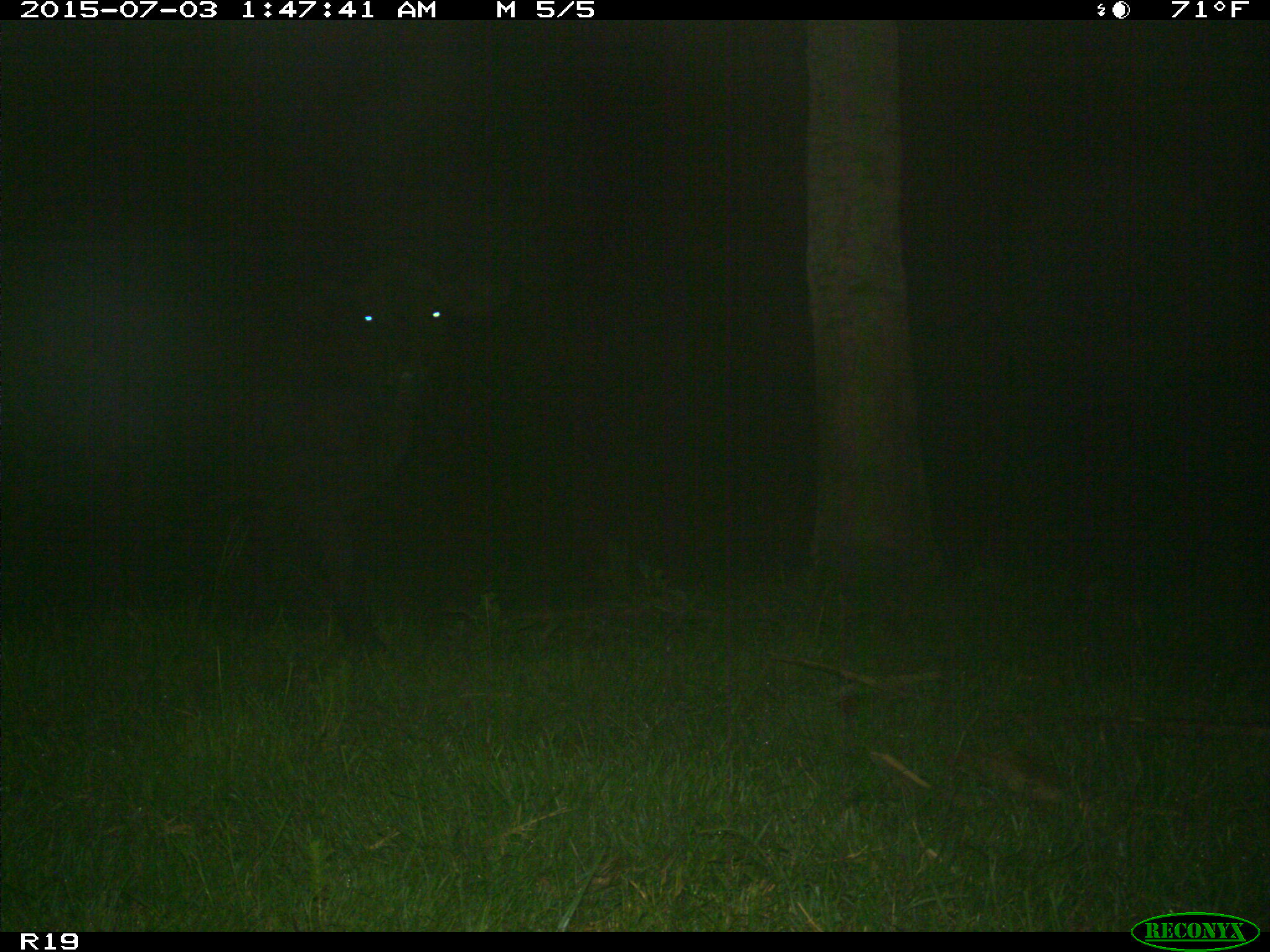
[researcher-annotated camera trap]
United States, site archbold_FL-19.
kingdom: Animalia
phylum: Chordata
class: Mammalia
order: Artiodactyla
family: Bovidae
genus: Bos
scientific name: Bos taurus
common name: domestic cow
Bos taurus (domestic cow).